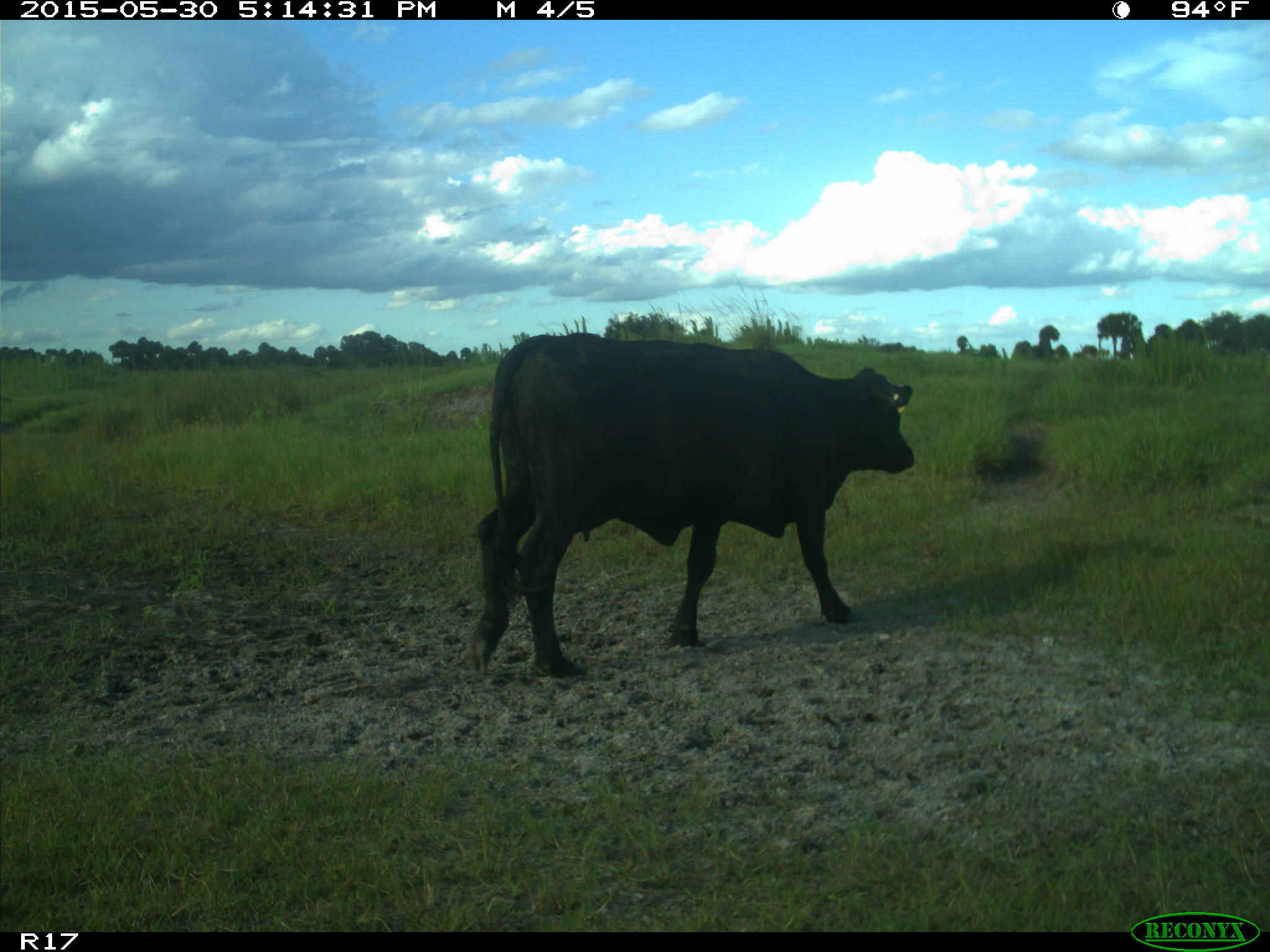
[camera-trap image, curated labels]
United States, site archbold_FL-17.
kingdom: Animalia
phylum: Chordata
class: Mammalia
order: Artiodactyla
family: Bovidae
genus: Bos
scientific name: Bos taurus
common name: domestic cow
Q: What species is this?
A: Bos taurus (domestic cow).